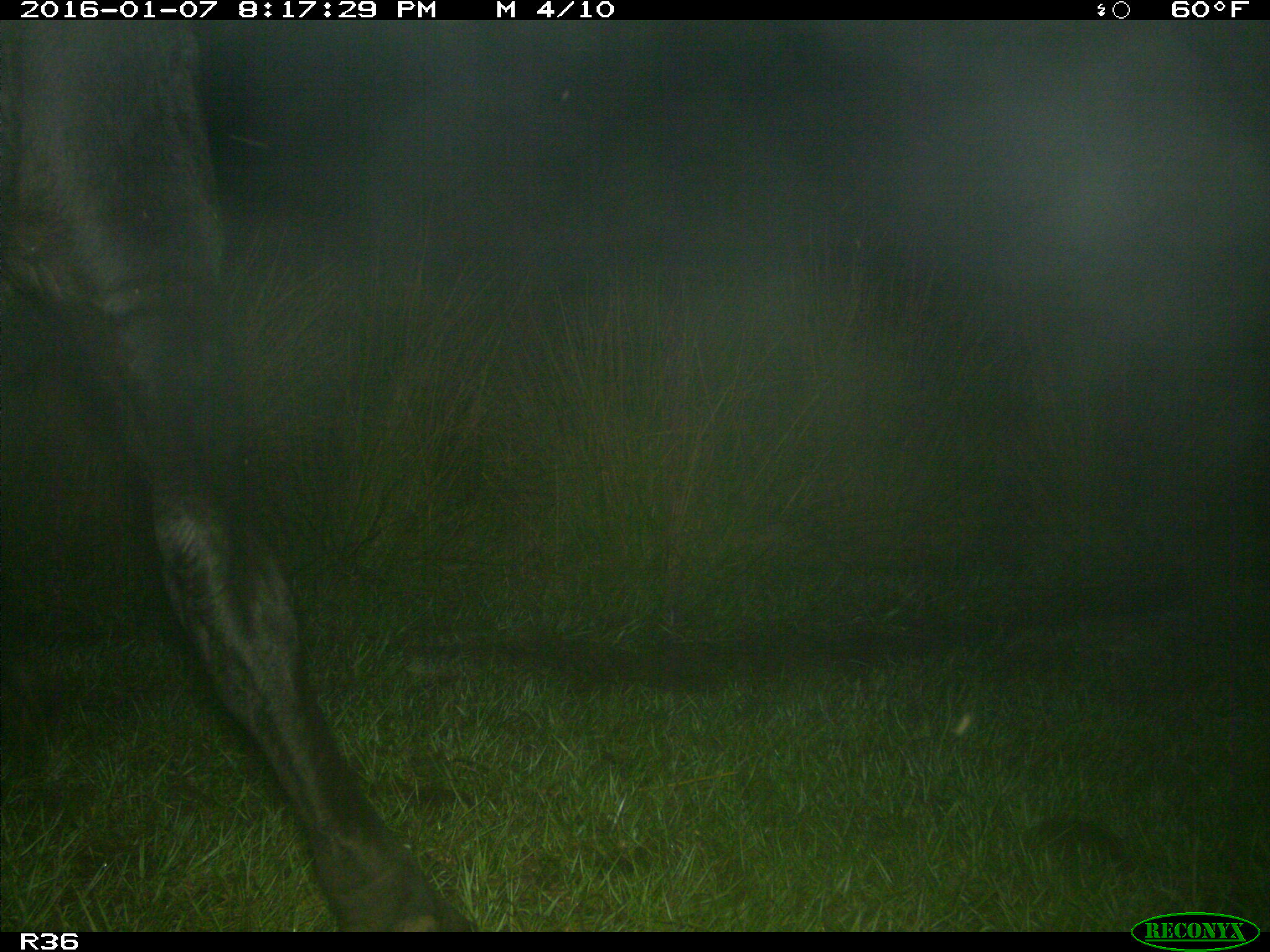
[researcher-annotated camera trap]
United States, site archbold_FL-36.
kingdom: Animalia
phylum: Chordata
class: Mammalia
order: Artiodactyla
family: Bovidae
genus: Bos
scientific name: Bos taurus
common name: domestic cow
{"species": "Bos taurus (domestic cow)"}